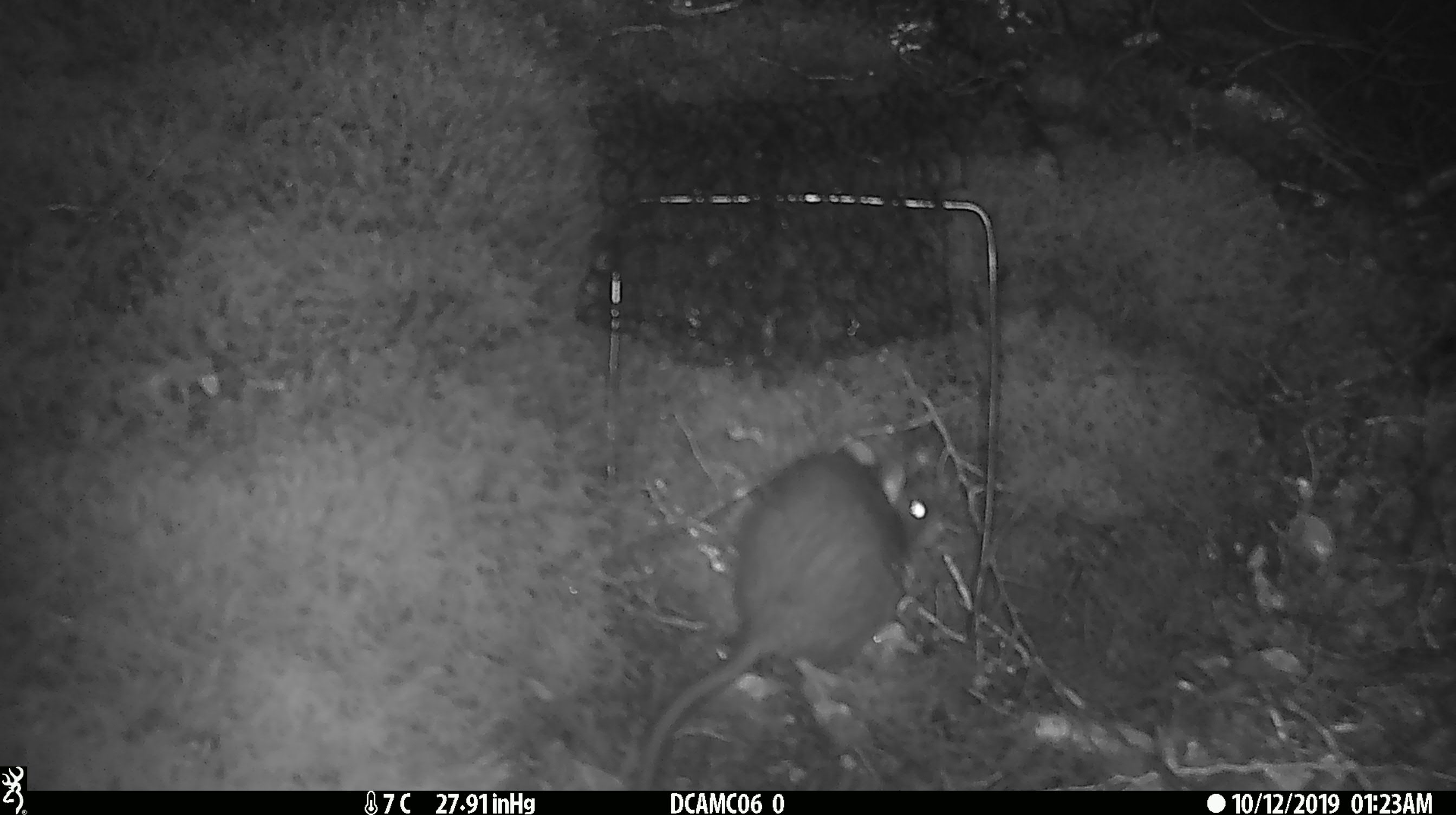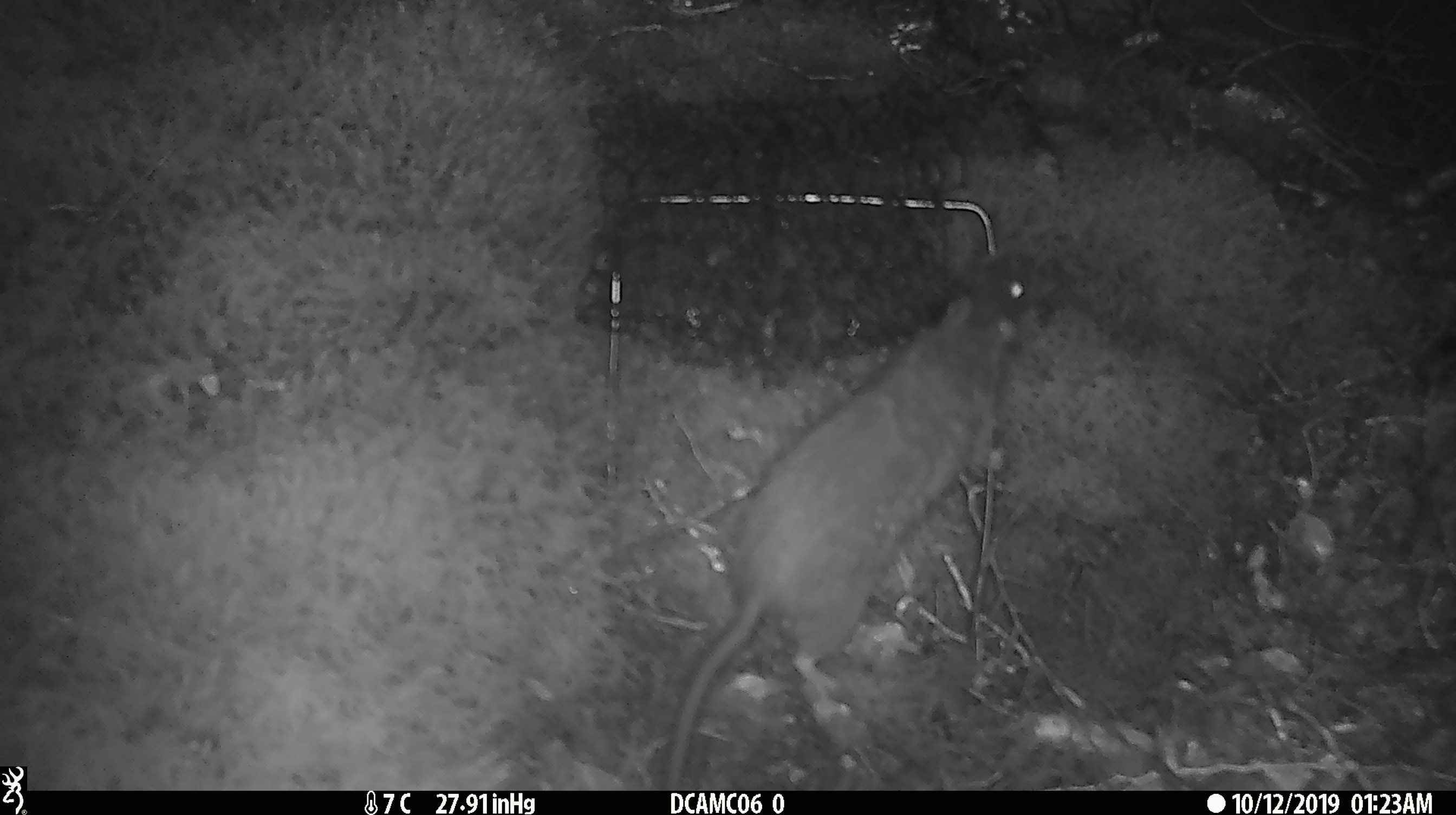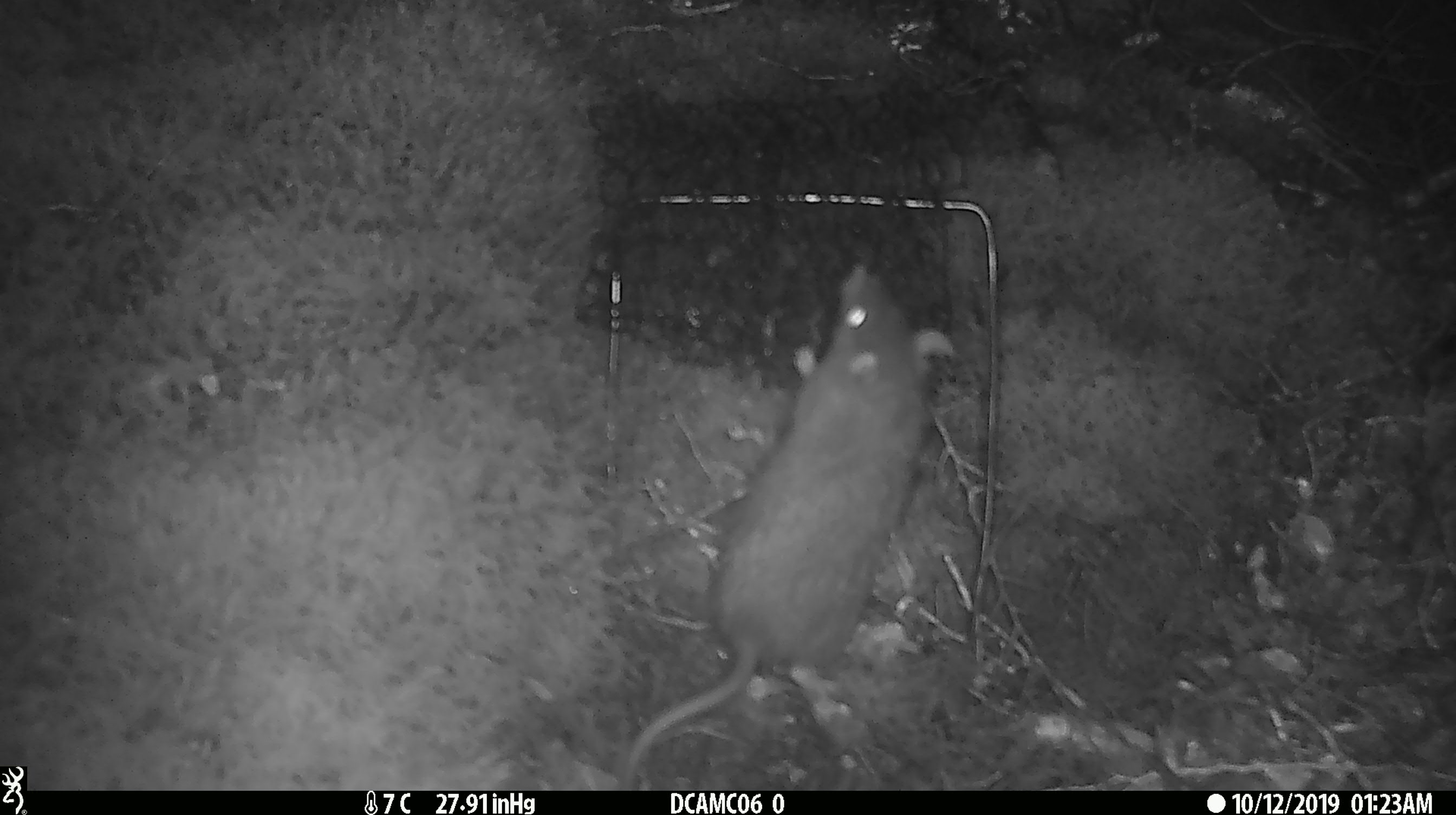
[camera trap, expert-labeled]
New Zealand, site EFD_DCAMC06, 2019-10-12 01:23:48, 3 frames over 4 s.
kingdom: Animalia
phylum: Chordata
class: Mammalia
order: Rodentia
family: Muridae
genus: Rattus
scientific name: Rattus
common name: rat